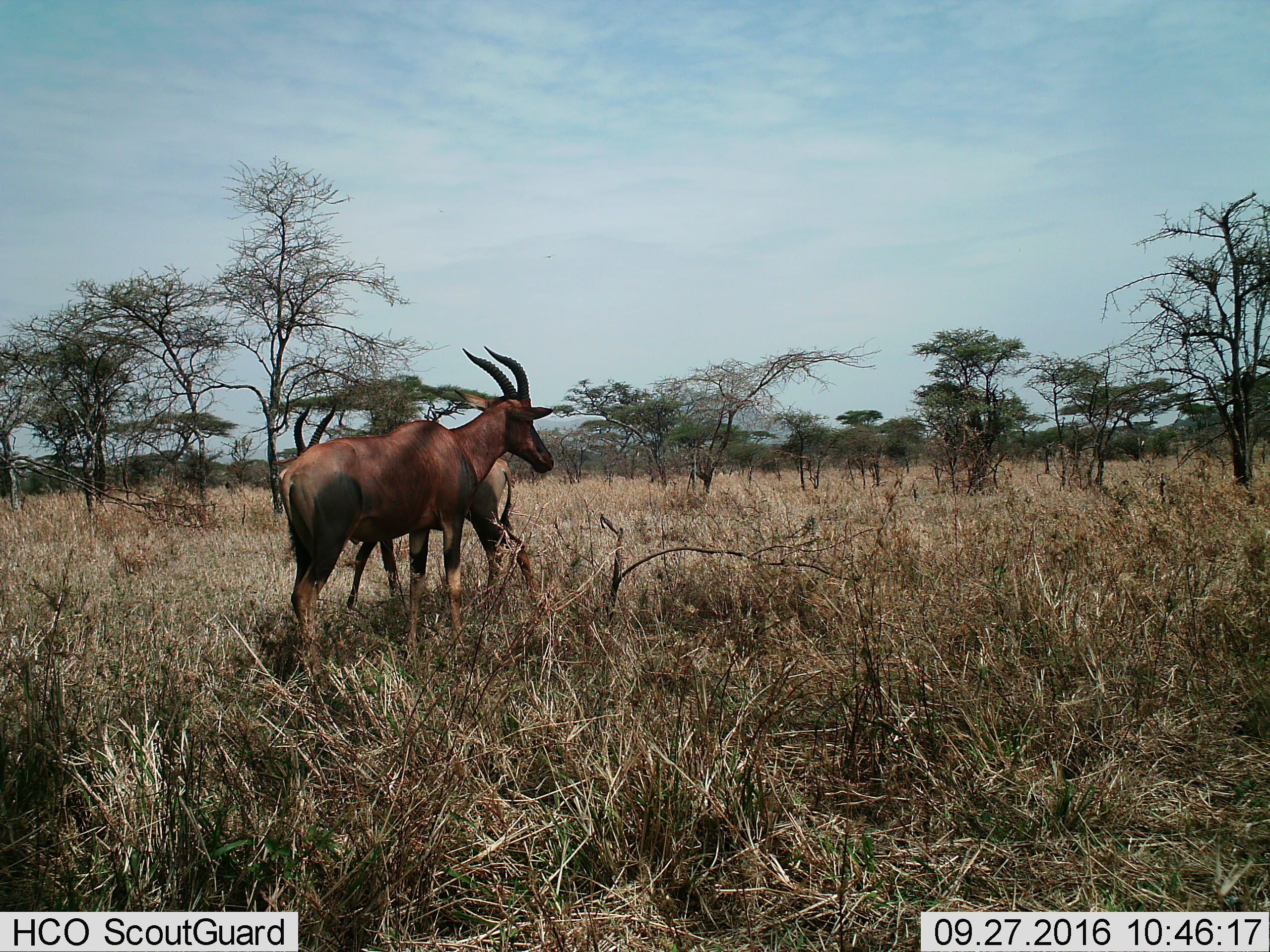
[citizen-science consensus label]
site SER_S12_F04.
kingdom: Animalia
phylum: Chordata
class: Mammalia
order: Artiodactyla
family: Bovidae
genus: Damaliscus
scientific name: Damaliscus lunatus jimela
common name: topi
Topi (Damaliscus lunatus jimela), count 2. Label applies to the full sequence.